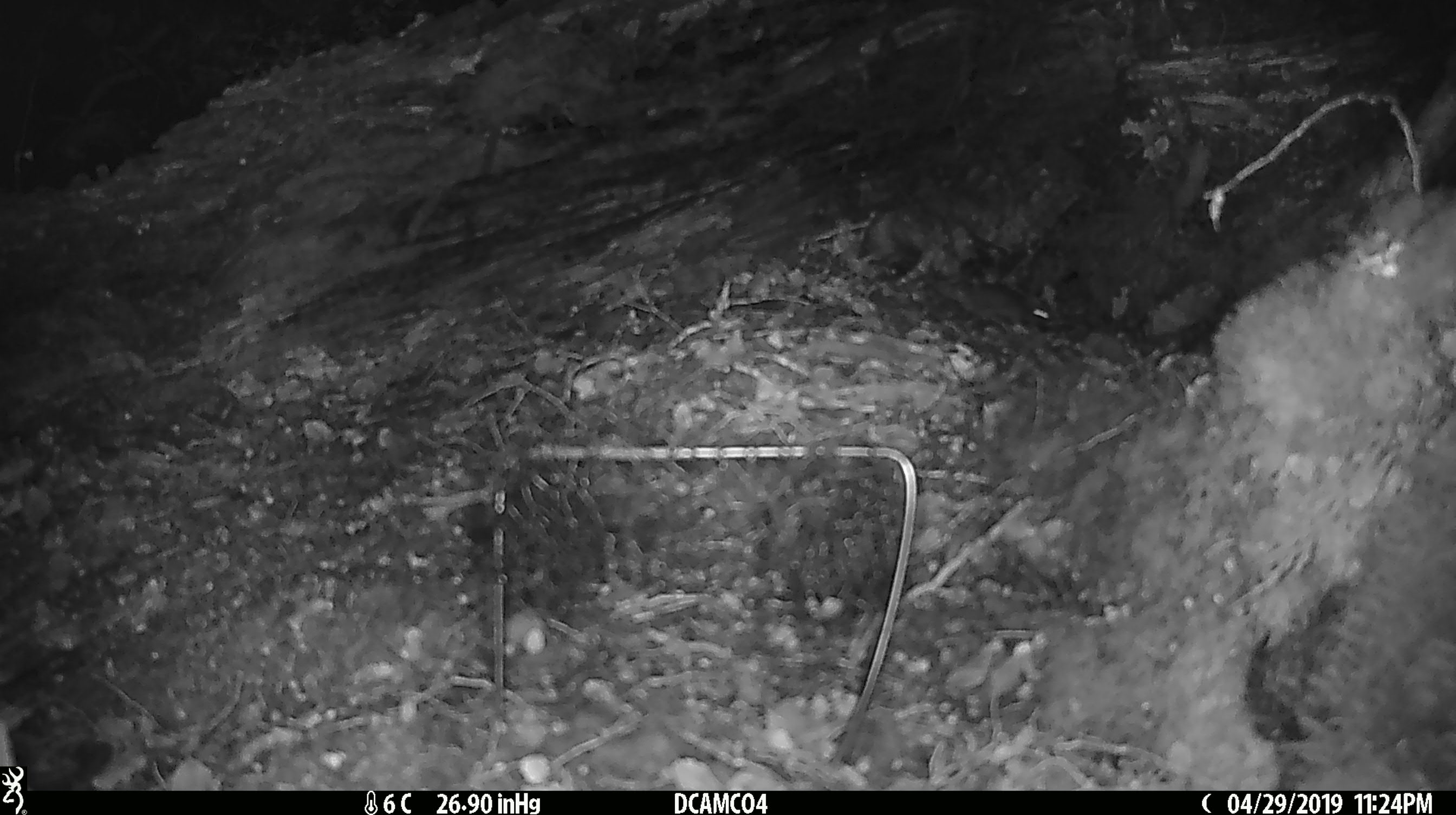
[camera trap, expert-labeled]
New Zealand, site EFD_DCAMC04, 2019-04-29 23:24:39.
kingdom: Animalia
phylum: Chordata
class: Mammalia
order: Rodentia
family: Muridae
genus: Mus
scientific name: Mus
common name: mouse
Mouse (Mus).